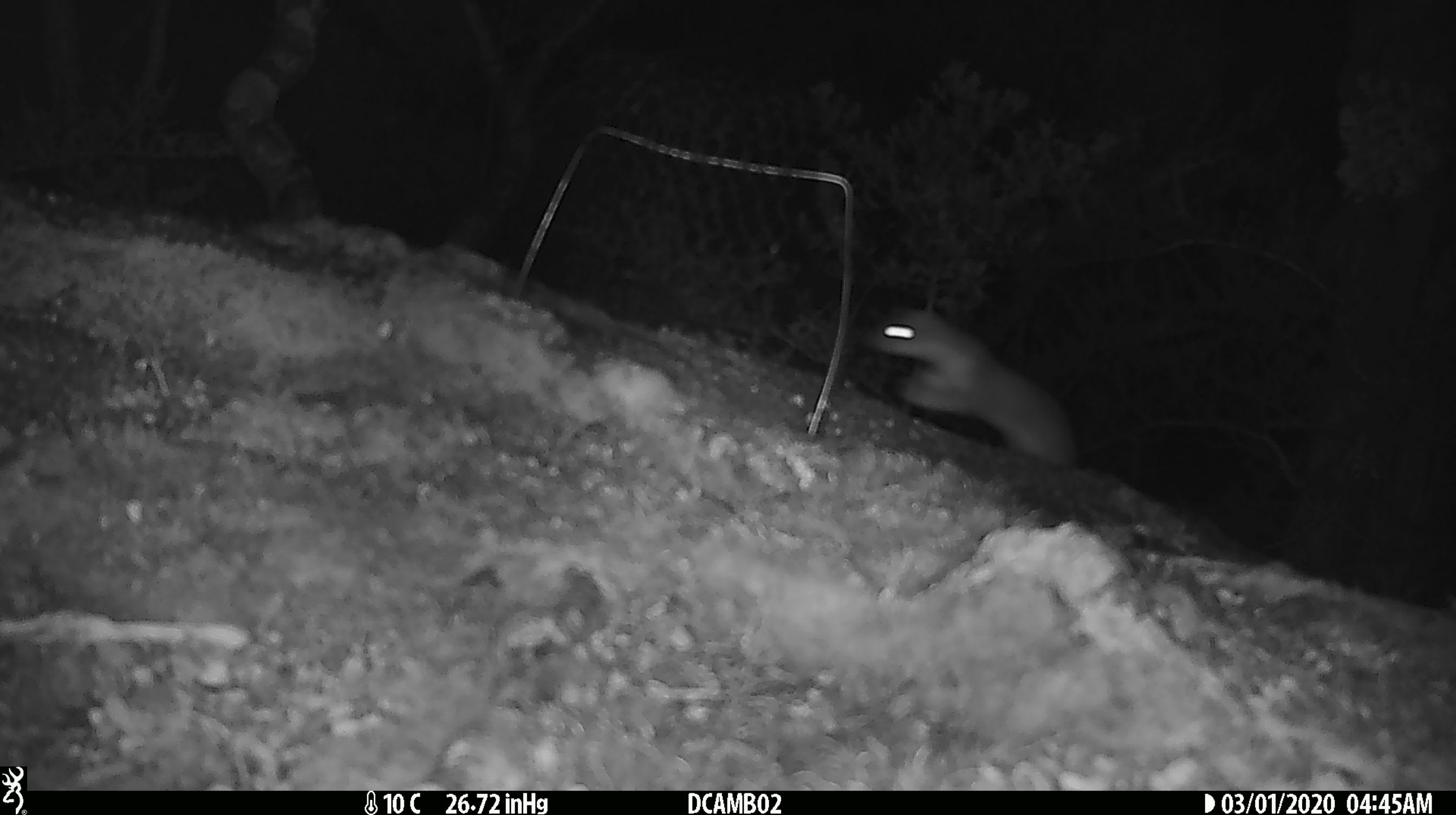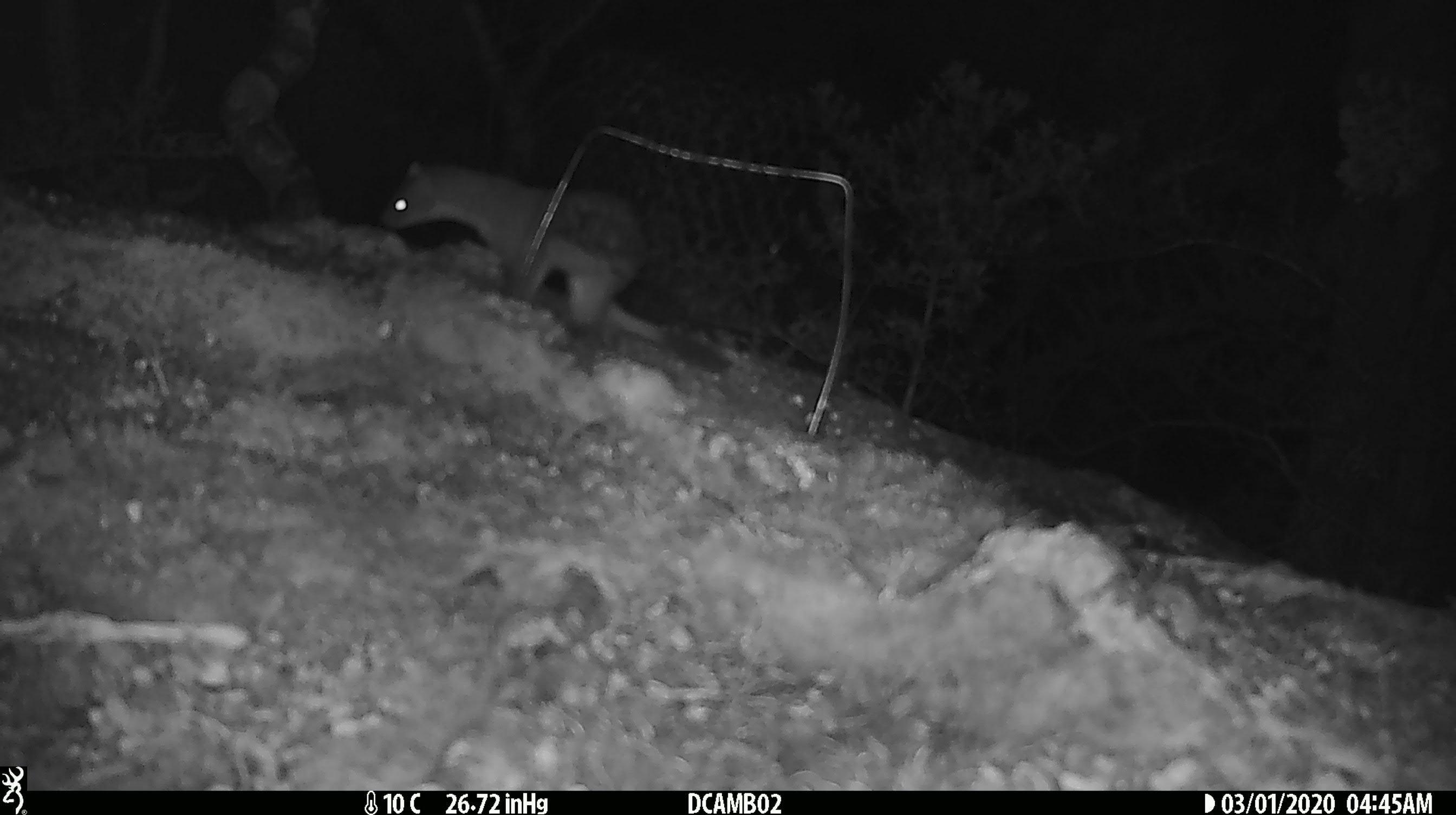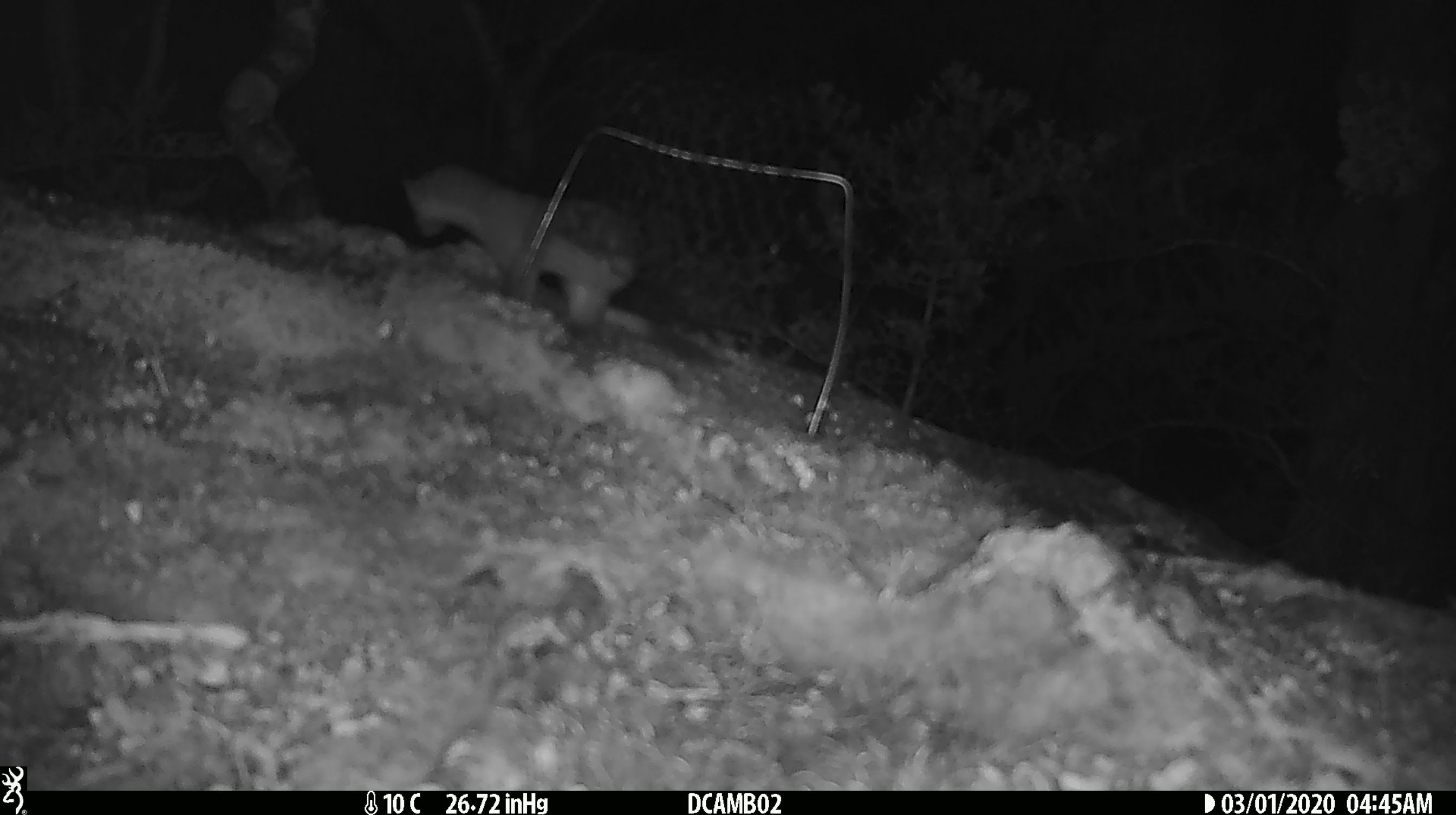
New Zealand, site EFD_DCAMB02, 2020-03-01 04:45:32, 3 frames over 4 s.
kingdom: Animalia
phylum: Chordata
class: Mammalia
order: Carnivora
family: Mustelidae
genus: Mustela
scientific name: Mustela erminea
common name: stoat